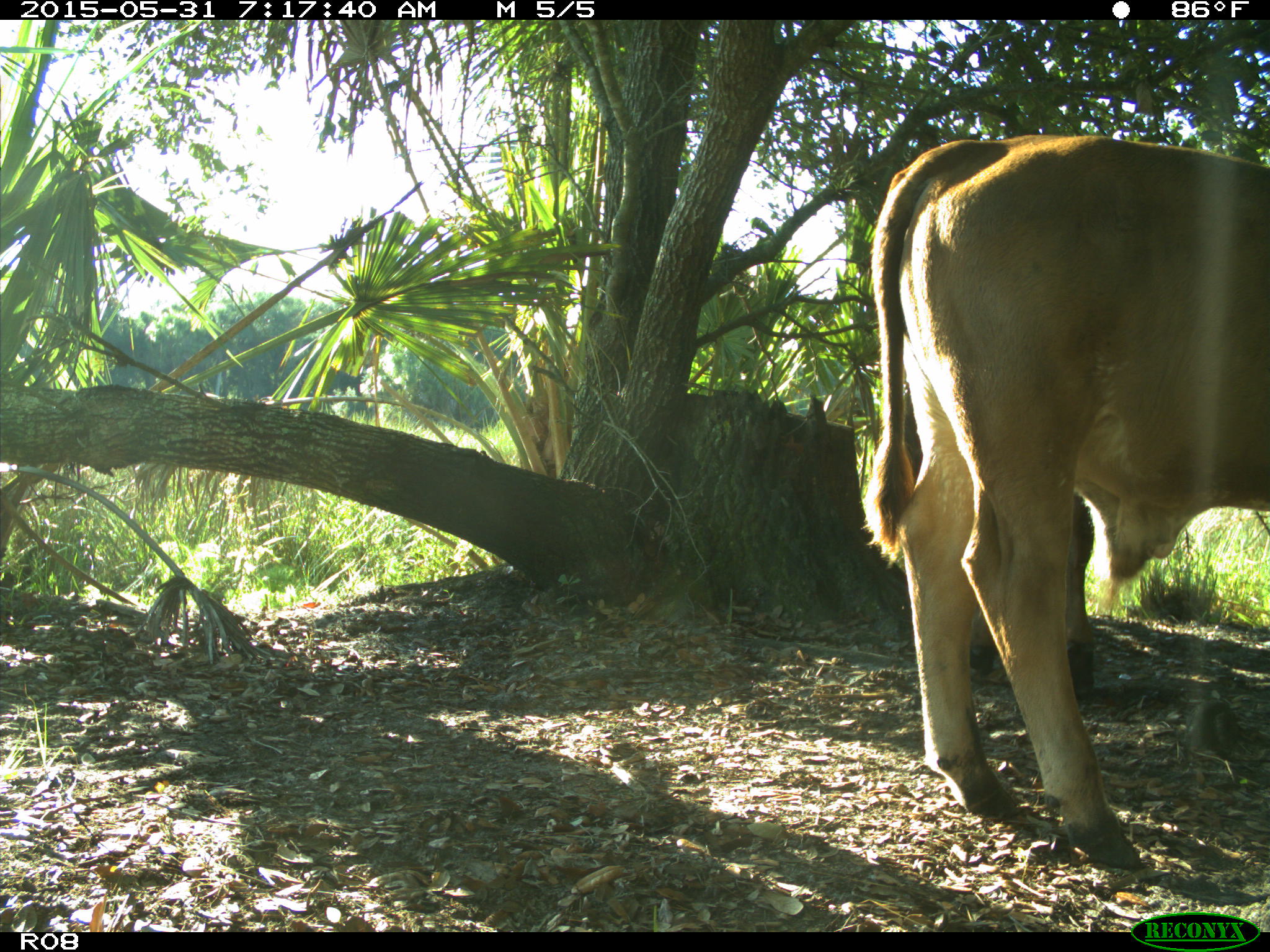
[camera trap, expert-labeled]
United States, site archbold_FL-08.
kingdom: Animalia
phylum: Chordata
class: Mammalia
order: Artiodactyla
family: Bovidae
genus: Bos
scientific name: Bos taurus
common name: domestic cow